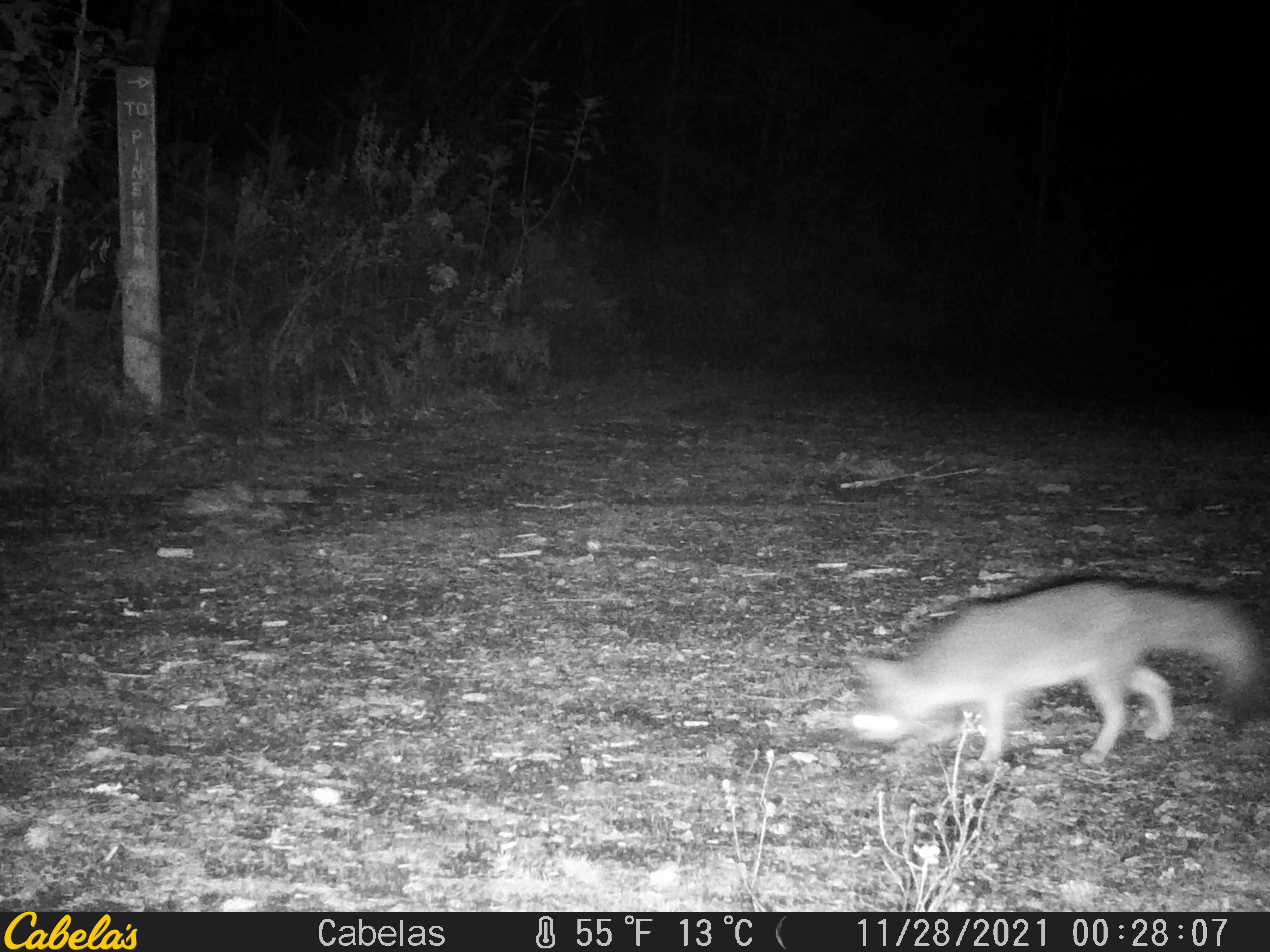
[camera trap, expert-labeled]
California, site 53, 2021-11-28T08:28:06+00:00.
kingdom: Animalia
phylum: Chordata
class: Mammalia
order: Carnivora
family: Canidae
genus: Urocyon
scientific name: Urocyon cinereoargenteus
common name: gray fox